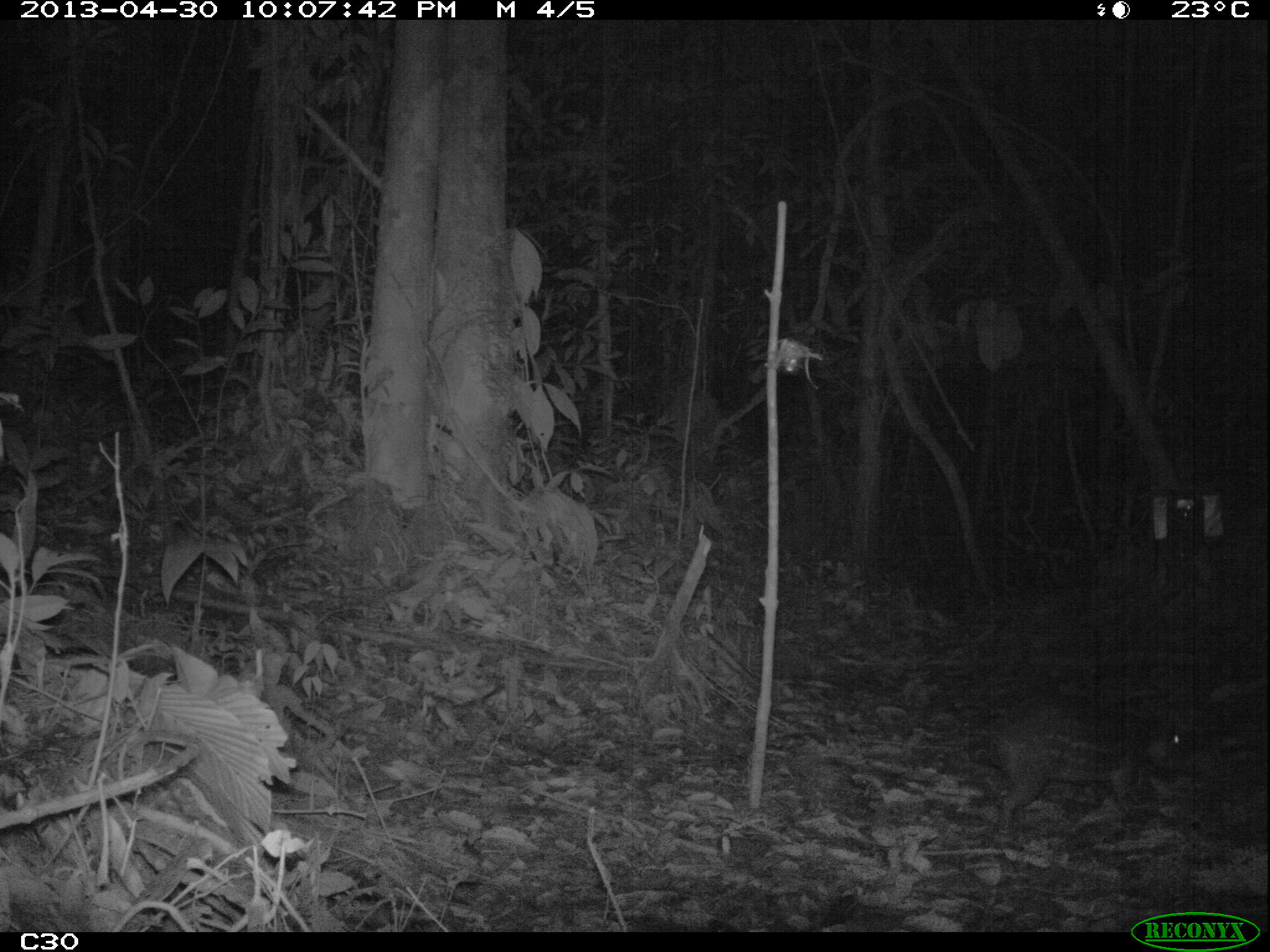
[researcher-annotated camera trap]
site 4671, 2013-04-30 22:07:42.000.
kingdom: Animalia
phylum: Chordata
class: Mammalia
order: Rodentia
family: Cuniculidae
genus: Cuniculus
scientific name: Cuniculus paca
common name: spotted paca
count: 1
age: adult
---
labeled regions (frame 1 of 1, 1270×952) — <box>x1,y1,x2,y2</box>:
cuniculus paca: <box>983,689,1194,834</box>